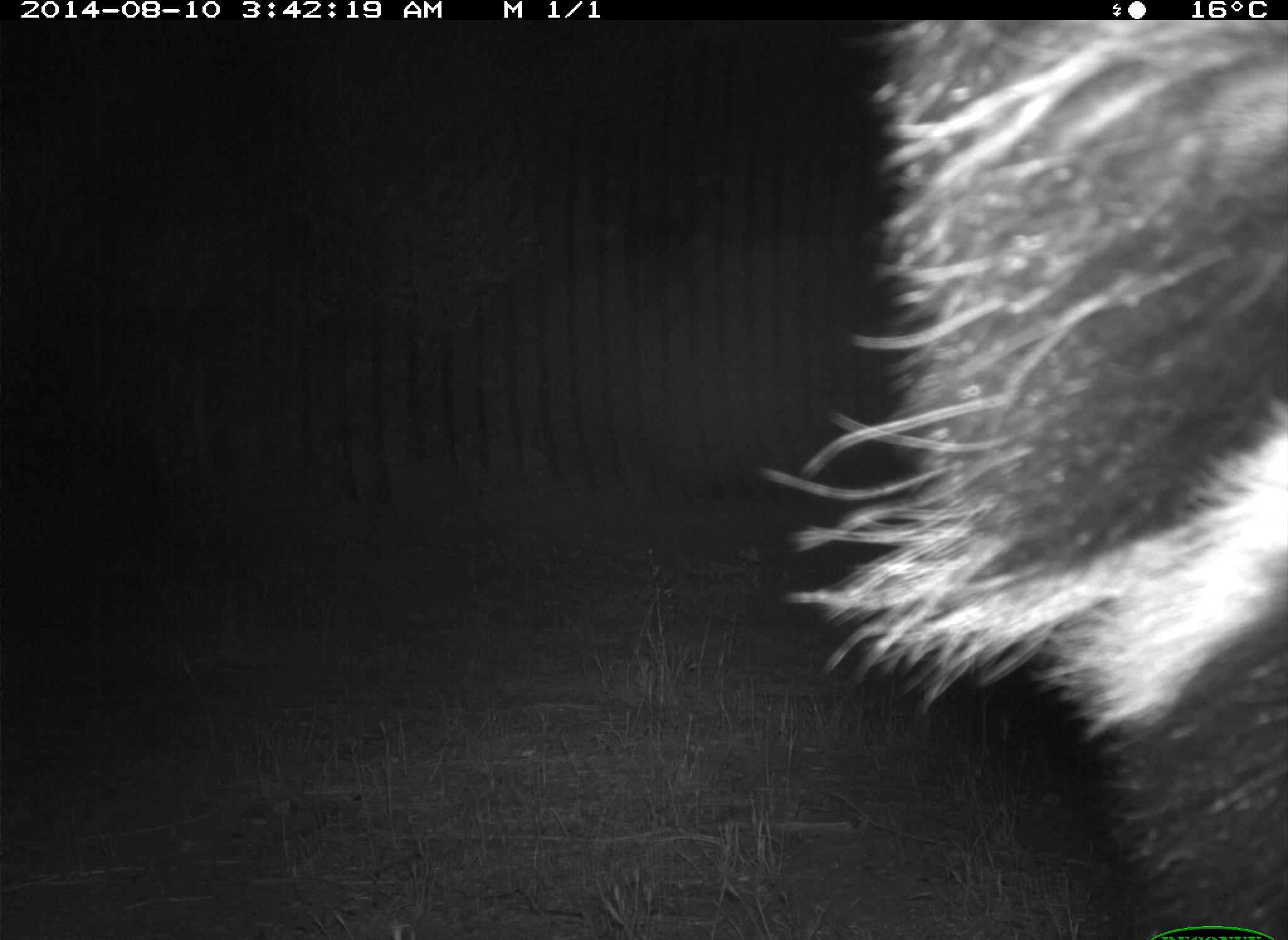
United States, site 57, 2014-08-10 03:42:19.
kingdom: Animalia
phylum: Chordata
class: Mammalia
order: Carnivora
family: Mephitidae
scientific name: Mephitidae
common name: skunk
Skunk (Mephitidae).